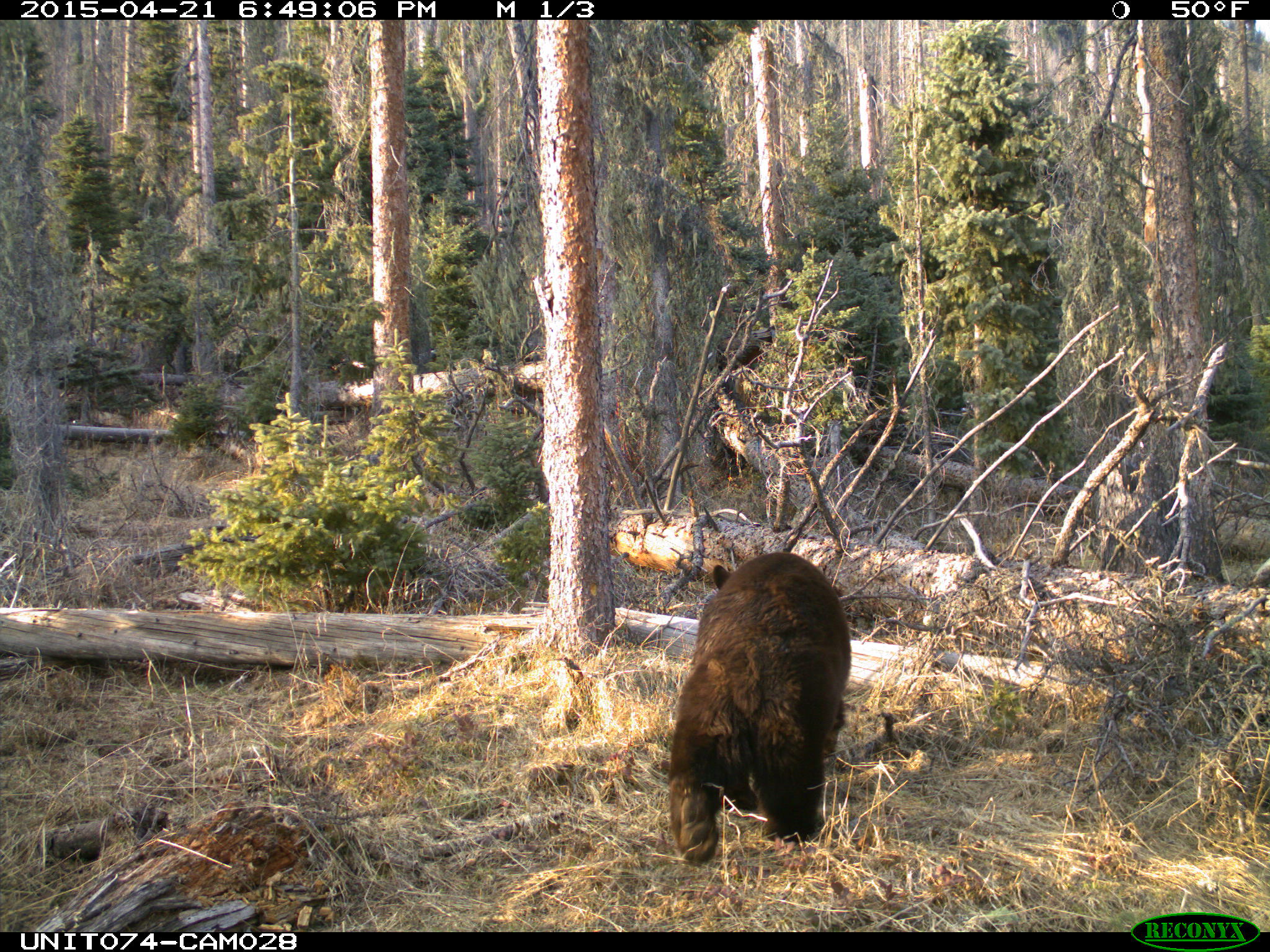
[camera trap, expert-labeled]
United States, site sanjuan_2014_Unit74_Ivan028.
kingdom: Animalia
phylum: Chordata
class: Mammalia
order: Carnivora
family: Ursidae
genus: Ursus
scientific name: Ursus americanus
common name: american black bear